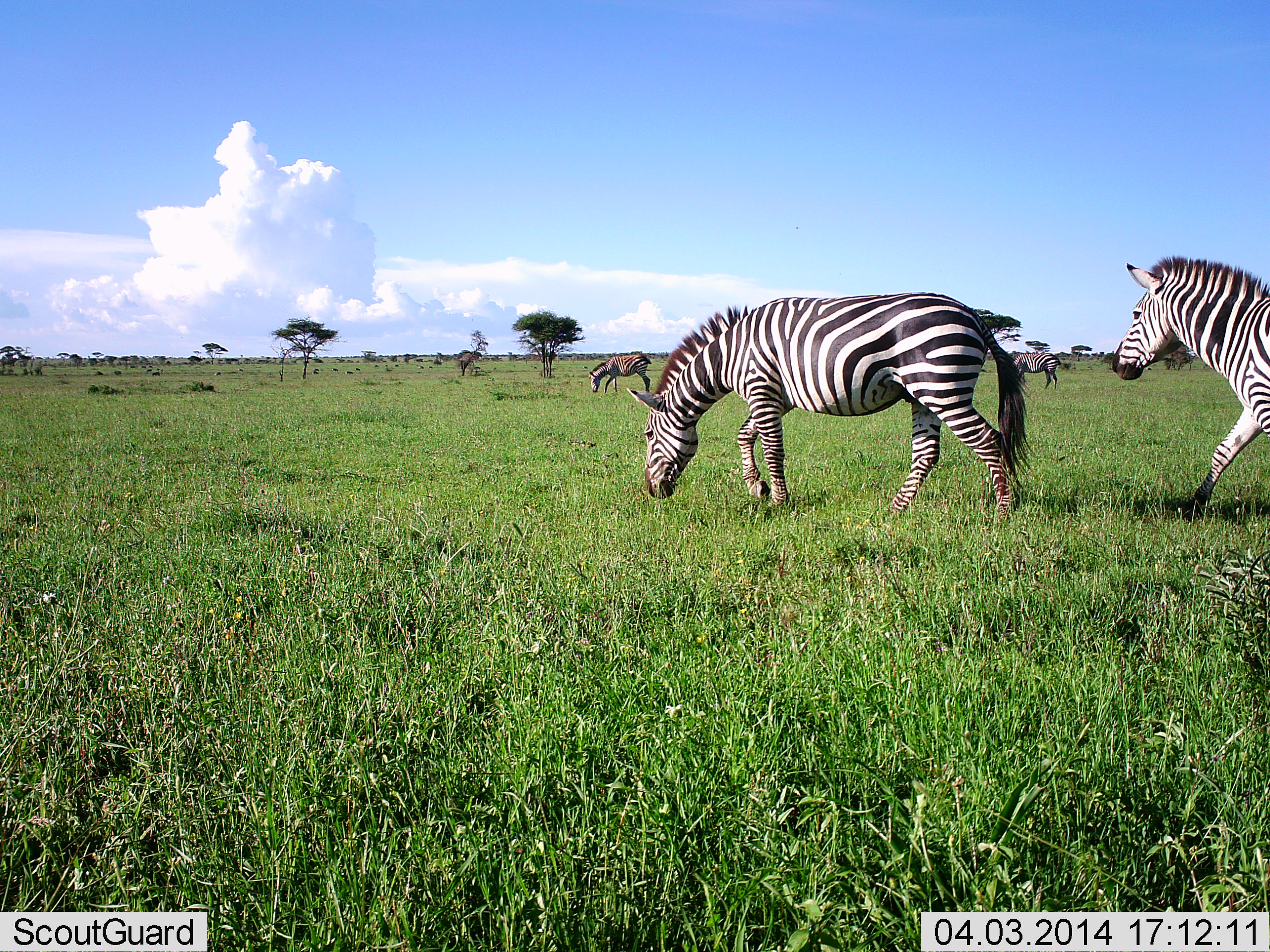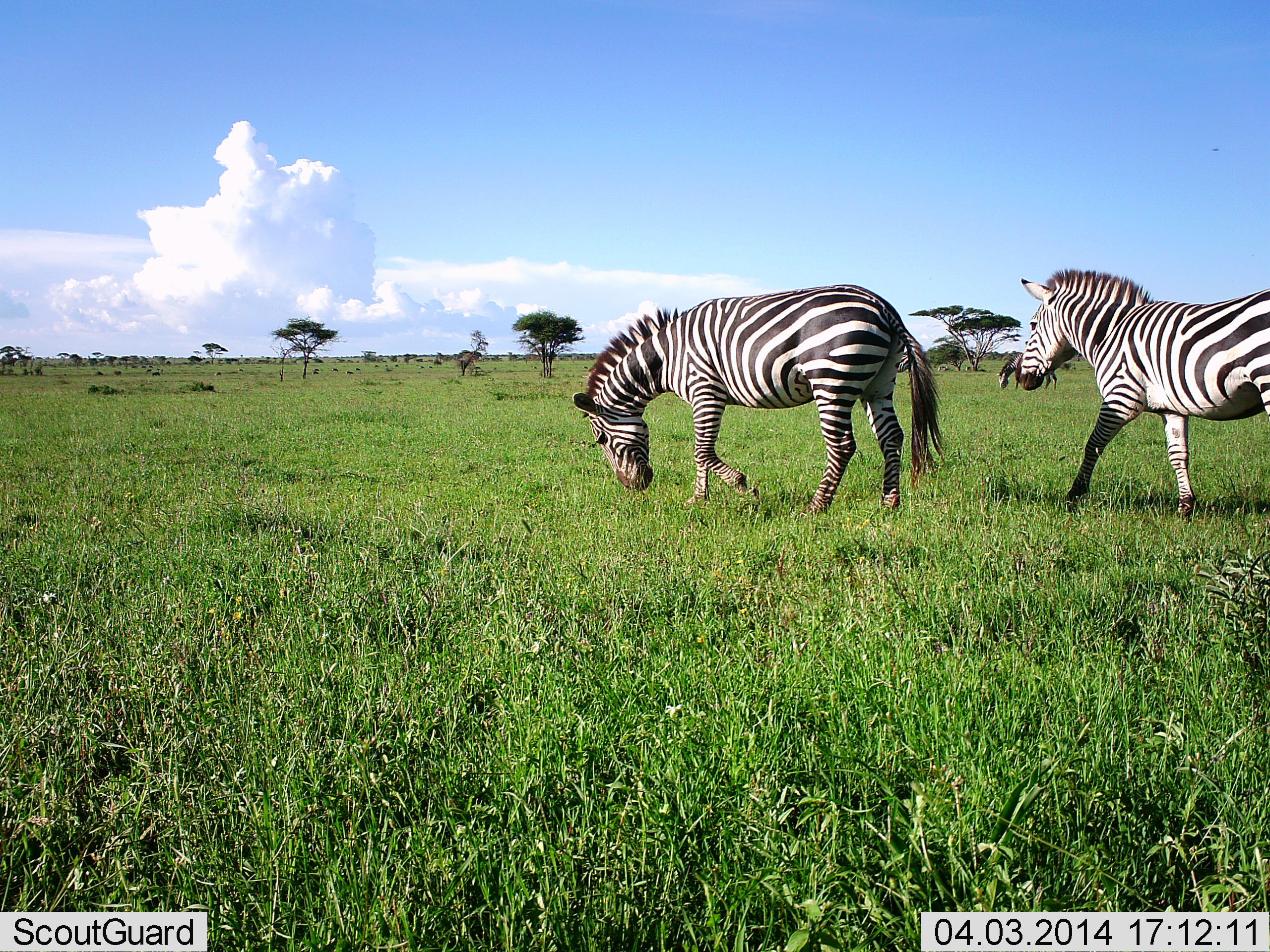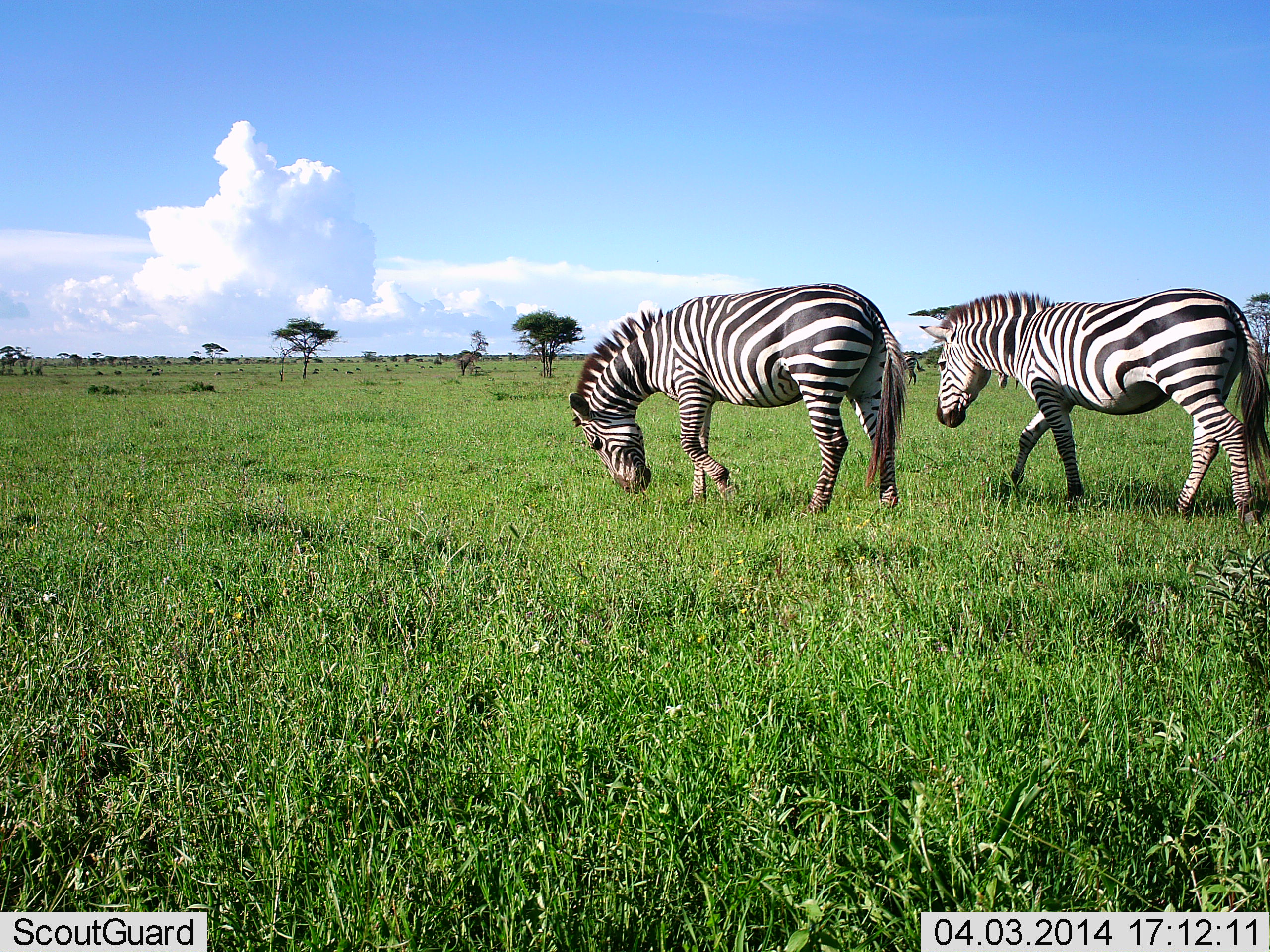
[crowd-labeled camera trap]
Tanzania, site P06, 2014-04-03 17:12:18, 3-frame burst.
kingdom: Animalia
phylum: Chordata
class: Mammalia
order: Perissodactyla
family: Equidae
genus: Equus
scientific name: Equus quagga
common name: plains zebra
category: zebra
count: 4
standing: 20%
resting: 0%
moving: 100%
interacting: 0%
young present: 10%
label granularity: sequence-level